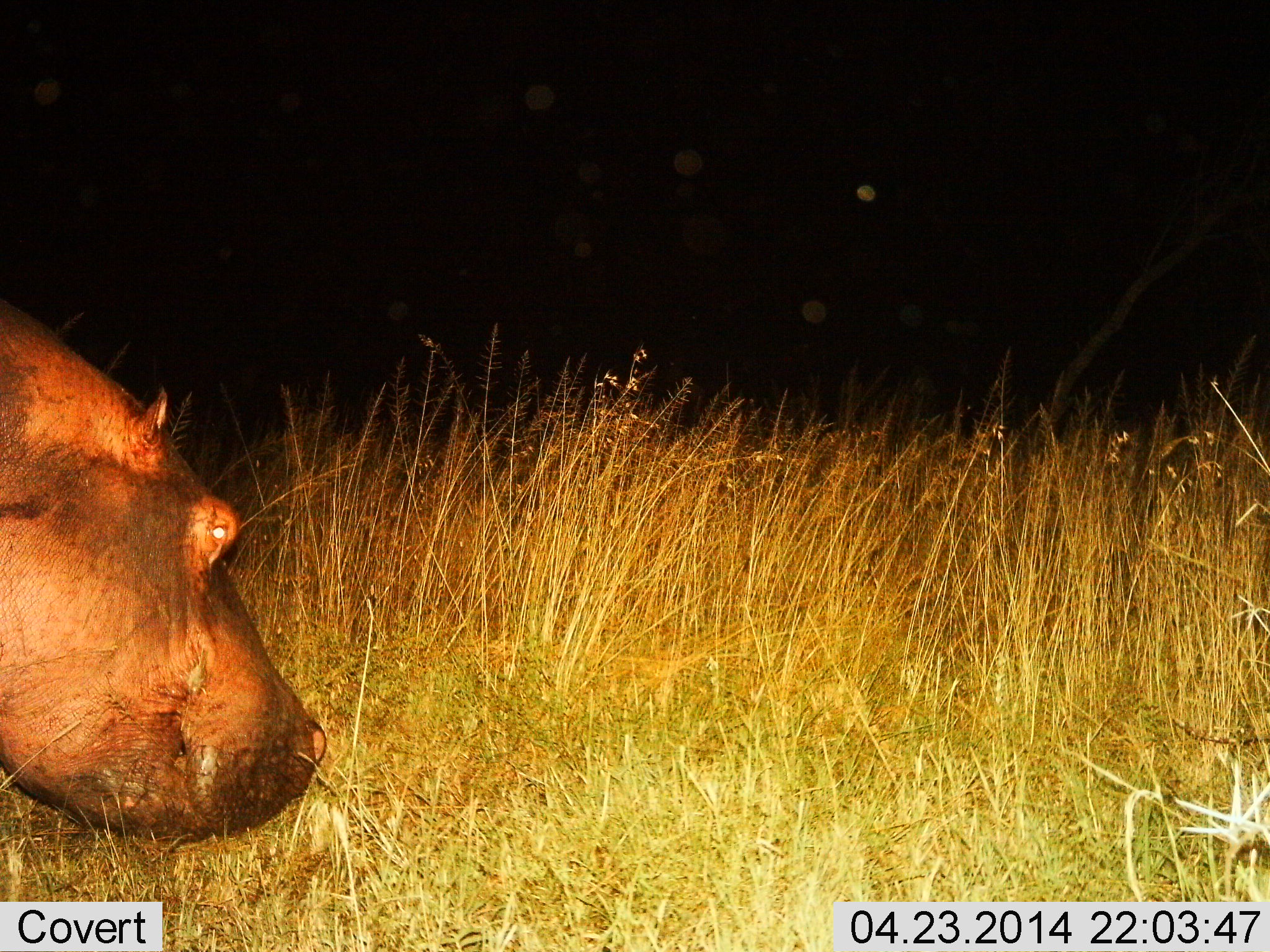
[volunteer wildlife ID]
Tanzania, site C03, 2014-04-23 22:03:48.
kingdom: Animalia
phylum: Chordata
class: Mammalia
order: Artiodactyla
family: Hippopotamidae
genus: Hippopotamus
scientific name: Hippopotamus amphibius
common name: hippopotamus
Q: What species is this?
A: Hippopotamus (Hippopotamus amphibius).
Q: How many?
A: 1.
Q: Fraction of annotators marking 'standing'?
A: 44%.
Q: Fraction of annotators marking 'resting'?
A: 0%.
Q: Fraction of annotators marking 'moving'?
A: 19%.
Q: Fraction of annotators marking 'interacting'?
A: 3%.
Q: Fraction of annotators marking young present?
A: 0%.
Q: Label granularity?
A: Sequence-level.